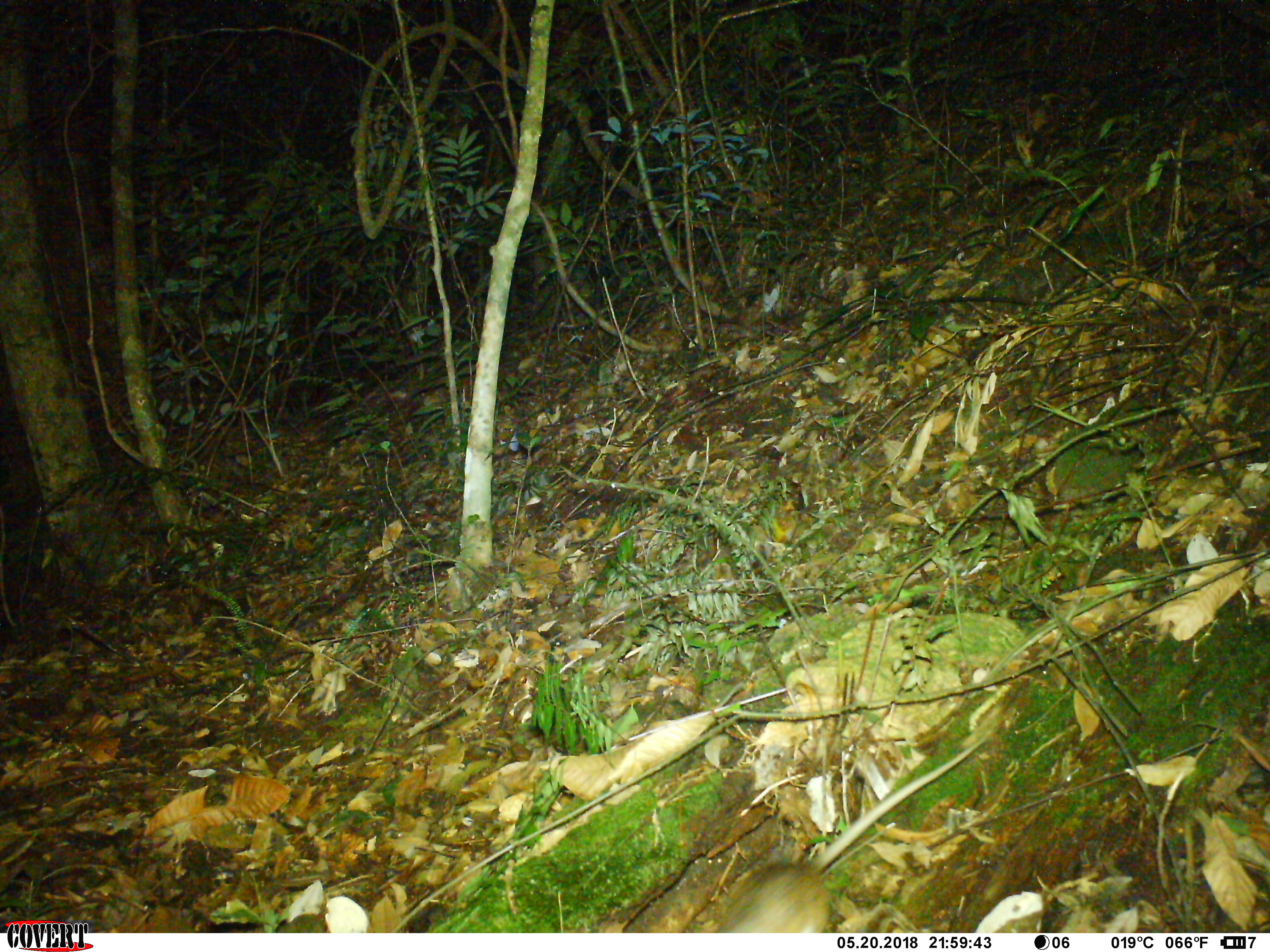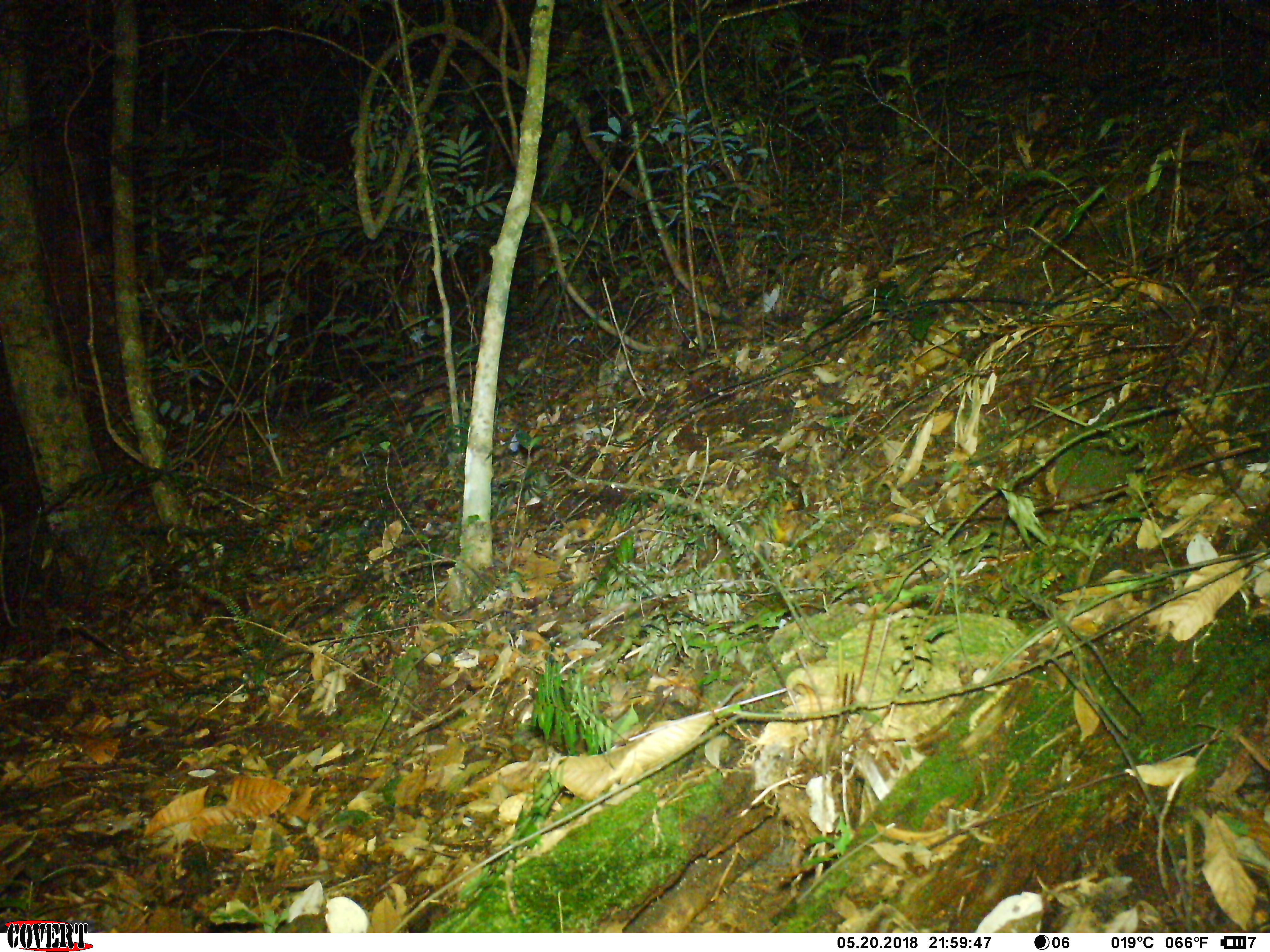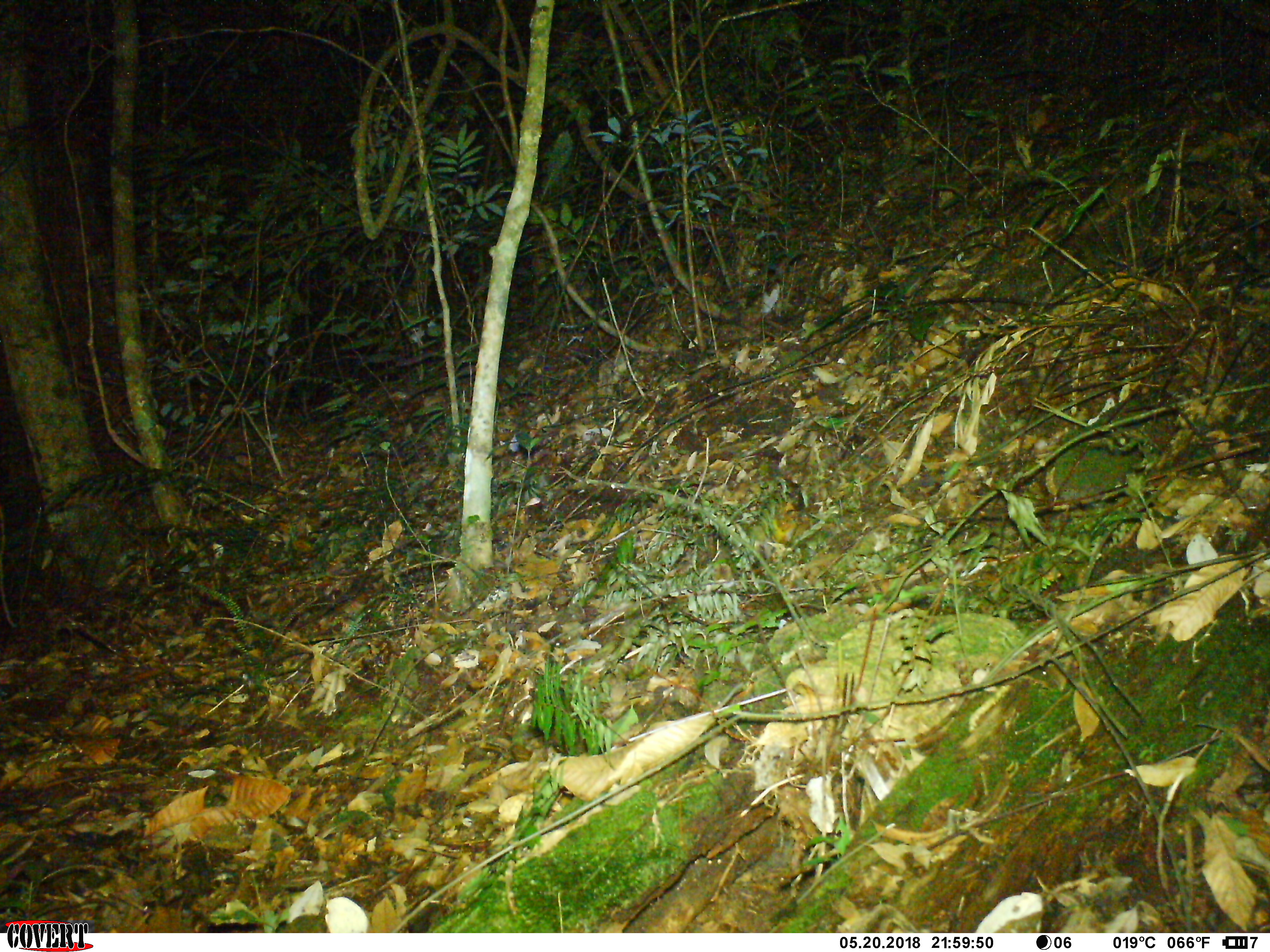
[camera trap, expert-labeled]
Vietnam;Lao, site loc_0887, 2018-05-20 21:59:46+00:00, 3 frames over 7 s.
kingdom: Animalia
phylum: Chordata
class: Mammalia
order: Rodentia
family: Muridae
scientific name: Muridae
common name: old-world mice and rats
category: unidentified murid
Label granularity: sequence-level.